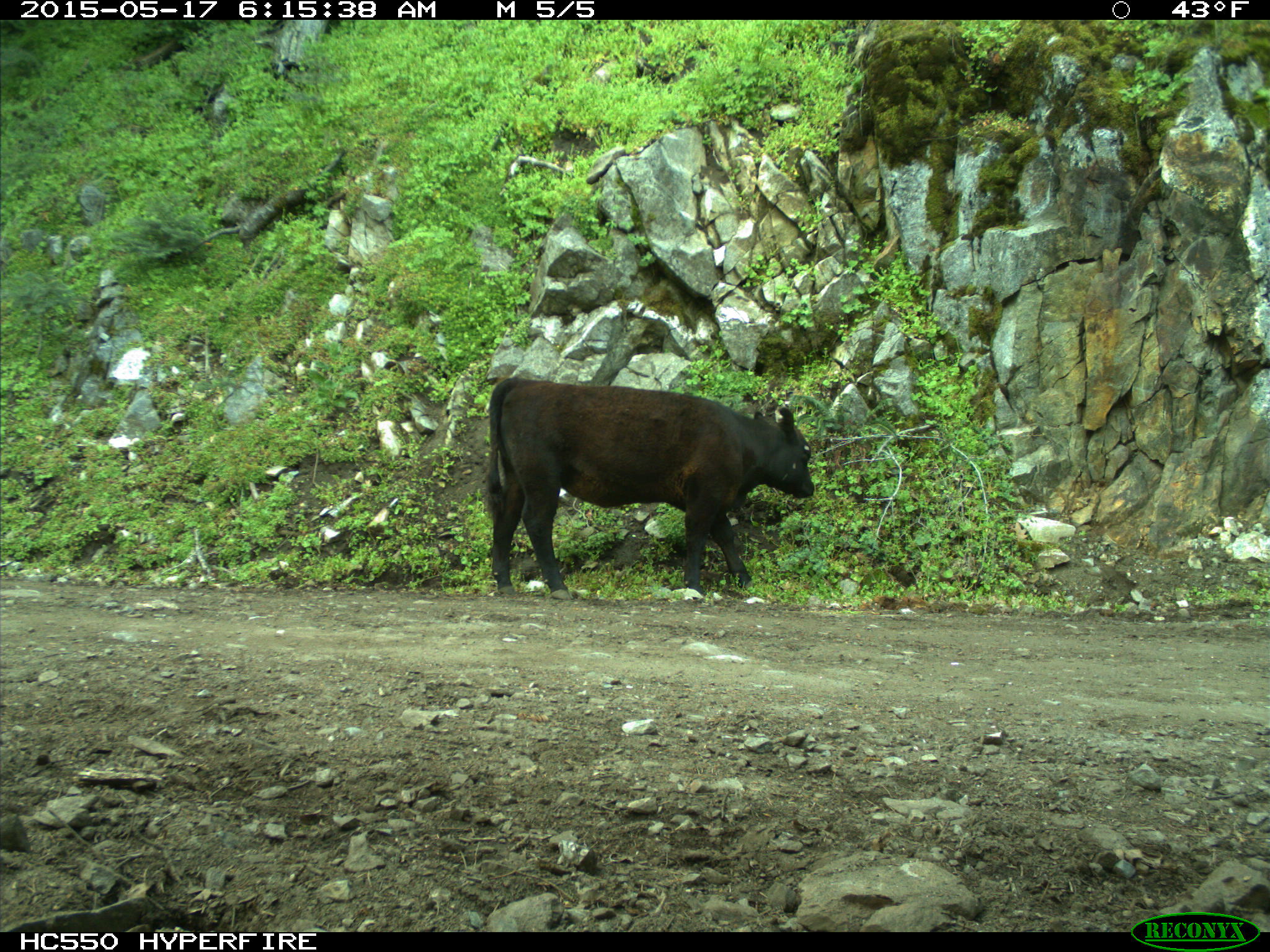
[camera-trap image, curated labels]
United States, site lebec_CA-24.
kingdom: Animalia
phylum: Chordata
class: Mammalia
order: Artiodactyla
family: Bovidae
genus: Bos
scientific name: Bos taurus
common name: domestic cow